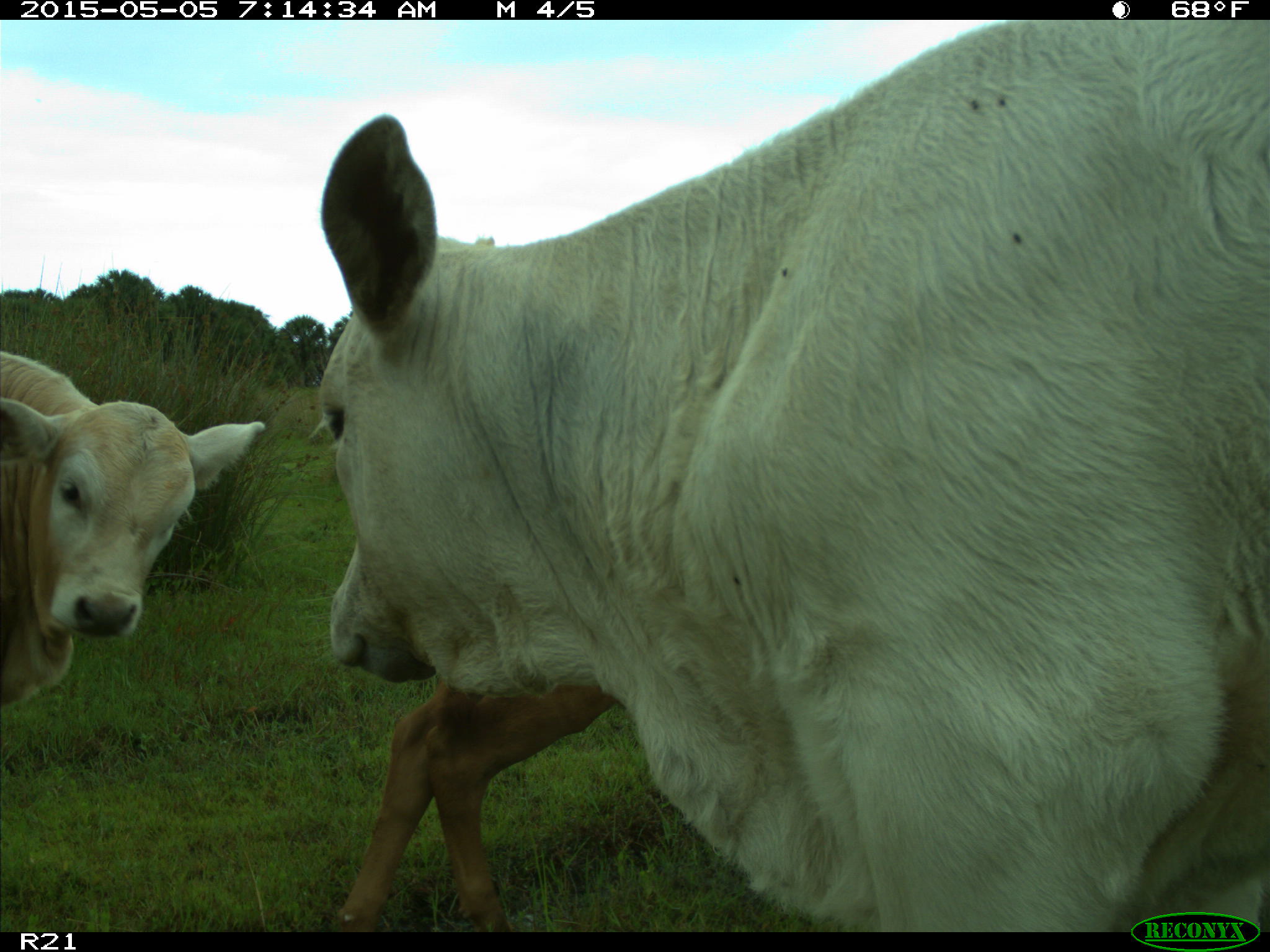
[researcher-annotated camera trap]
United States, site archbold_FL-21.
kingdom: Animalia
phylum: Chordata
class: Mammalia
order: Artiodactyla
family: Bovidae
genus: Bos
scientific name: Bos taurus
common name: domestic cow